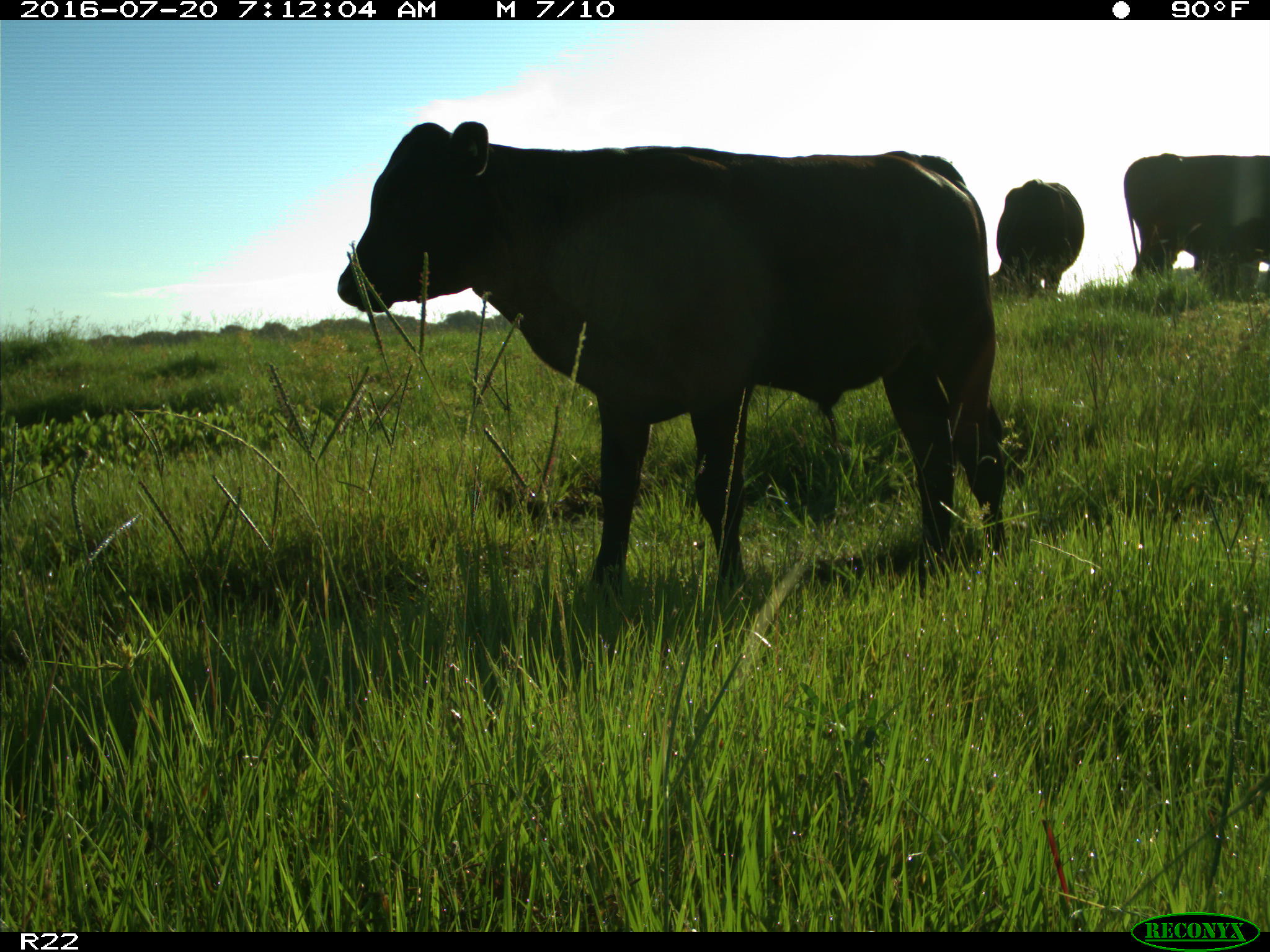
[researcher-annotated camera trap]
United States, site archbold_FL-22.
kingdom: Animalia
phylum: Chordata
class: Mammalia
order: Artiodactyla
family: Bovidae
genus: Bos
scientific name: Bos taurus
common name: domestic cow